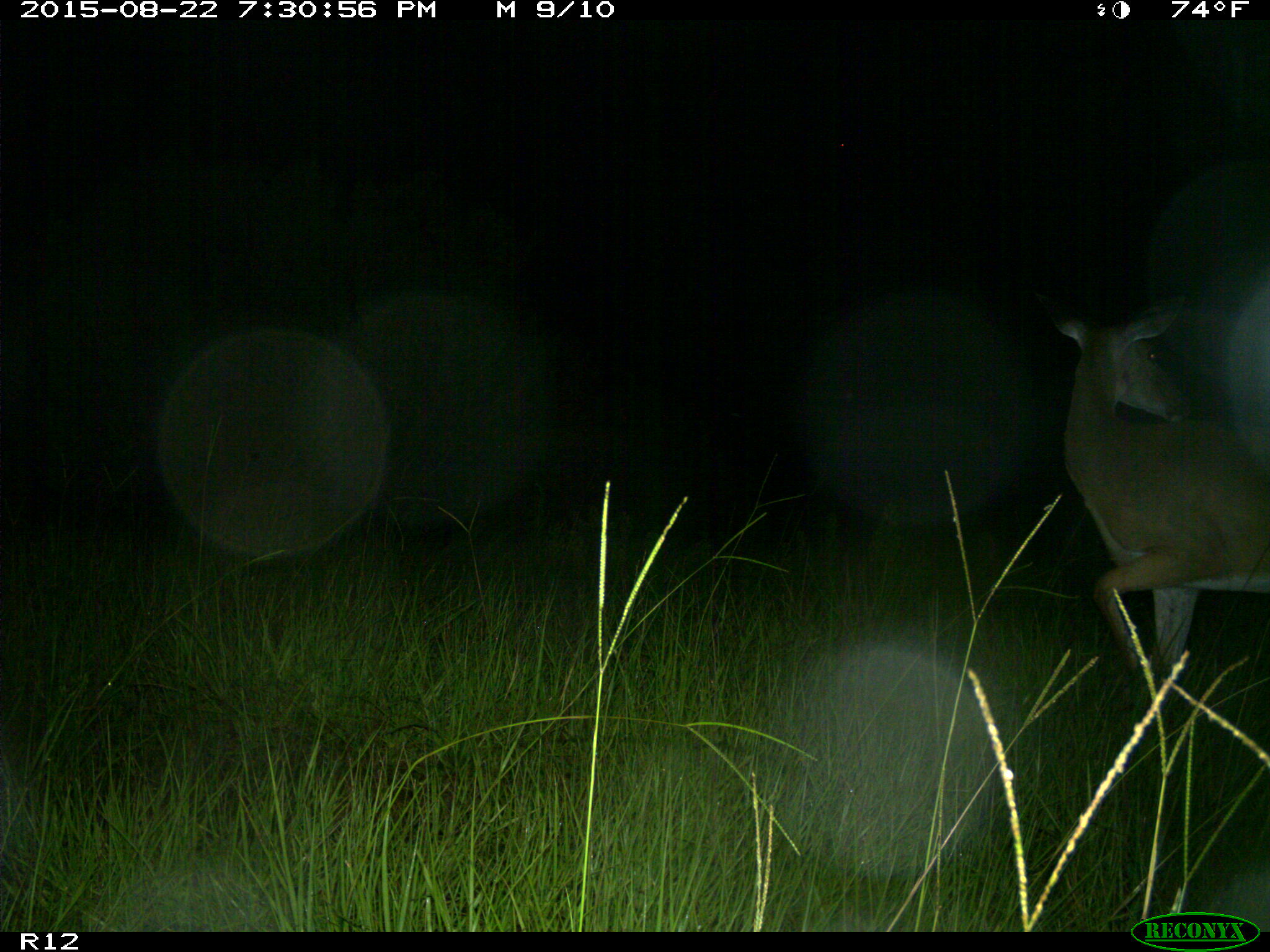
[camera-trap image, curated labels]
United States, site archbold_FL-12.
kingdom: Animalia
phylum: Chordata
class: Mammalia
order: Artiodactyla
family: Cervidae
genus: Odocoileus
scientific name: Odocoileus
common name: deer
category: unidentified deer